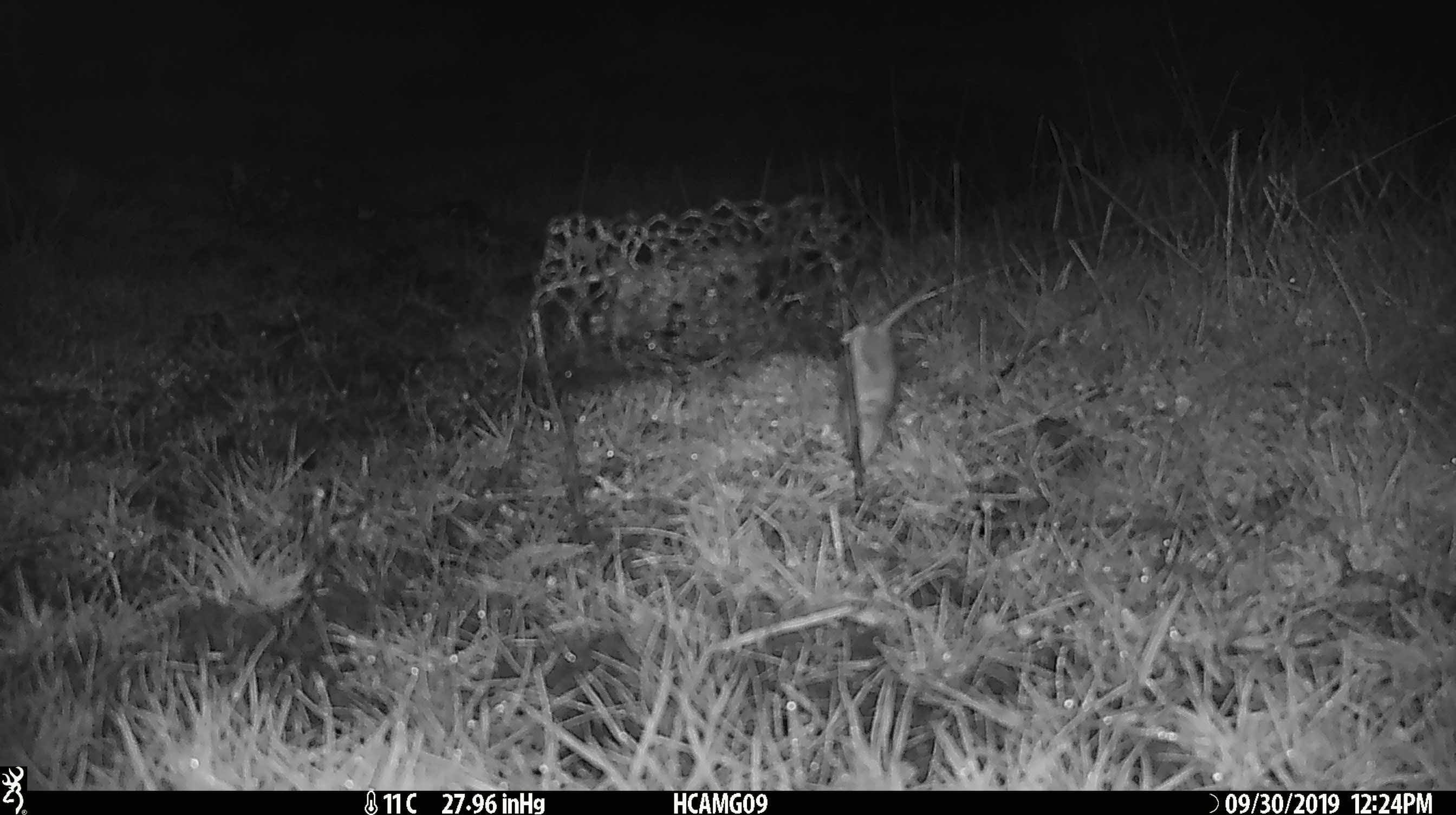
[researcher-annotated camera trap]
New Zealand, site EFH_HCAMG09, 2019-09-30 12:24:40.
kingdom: Animalia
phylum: Chordata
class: Mammalia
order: Rodentia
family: Muridae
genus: Mus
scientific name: Mus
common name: mouse